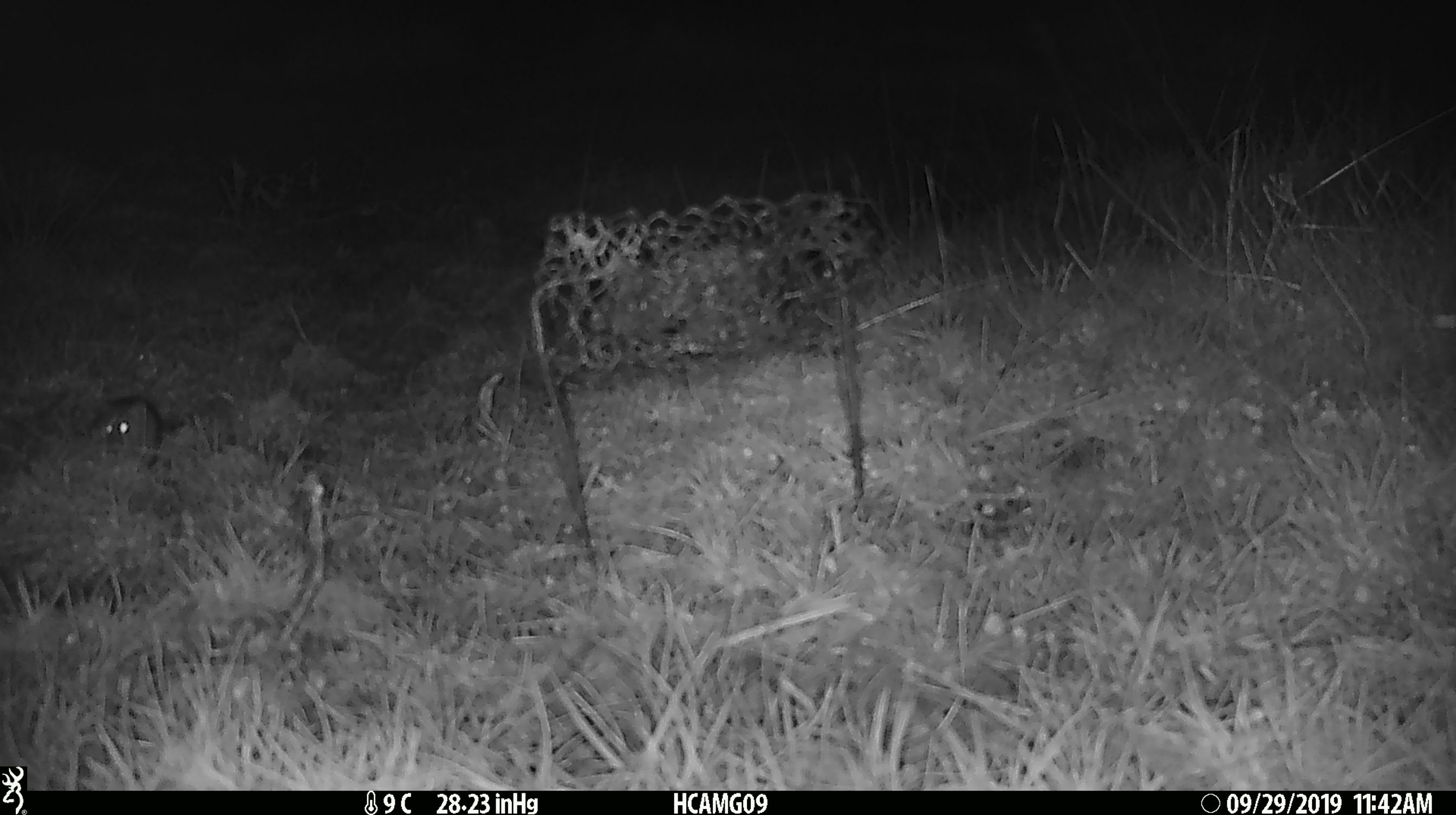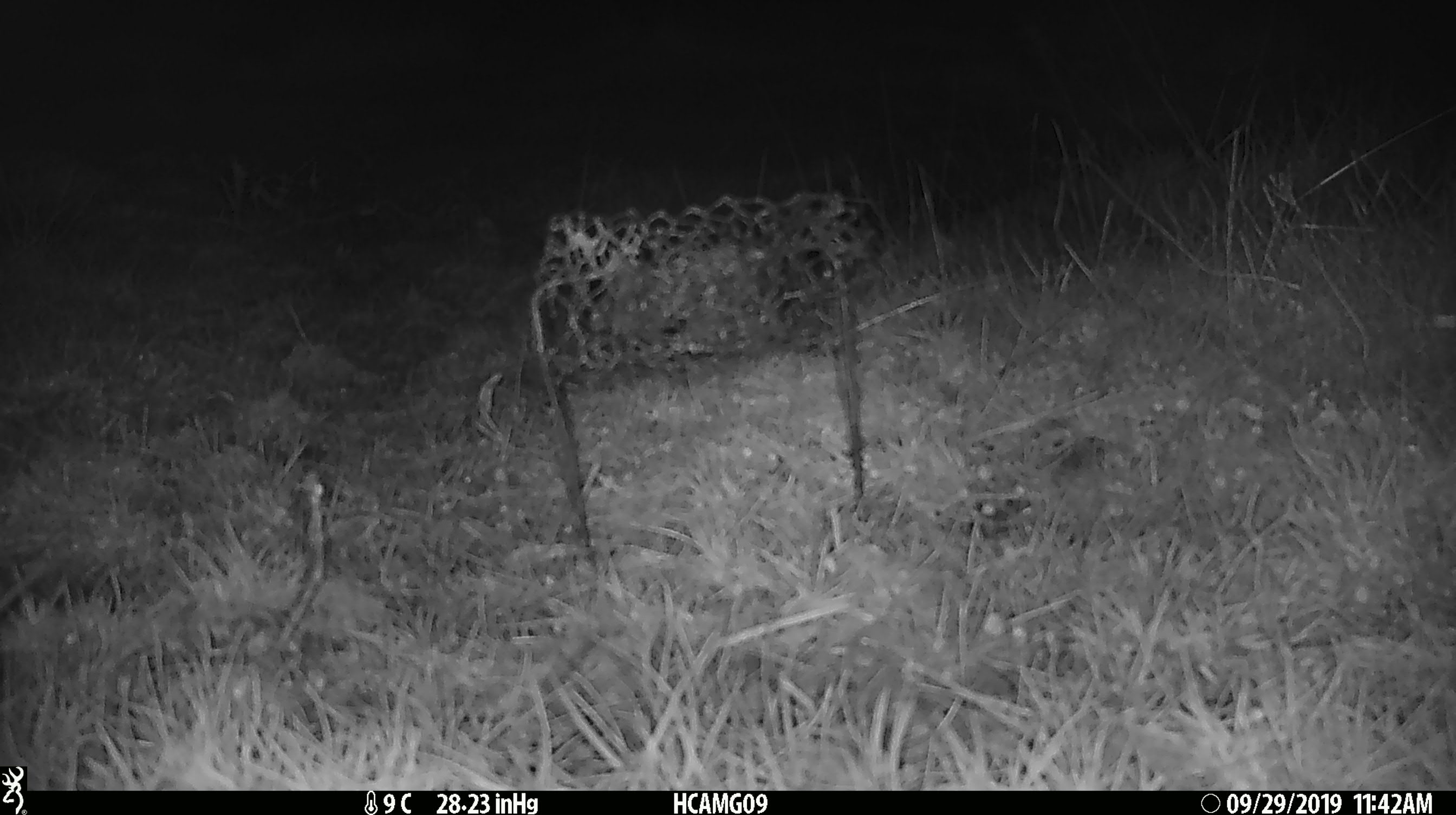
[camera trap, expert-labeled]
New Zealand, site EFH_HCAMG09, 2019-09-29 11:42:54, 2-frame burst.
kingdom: Animalia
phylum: Chordata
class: Mammalia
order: Rodentia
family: Muridae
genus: Mus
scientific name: Mus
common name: mouse